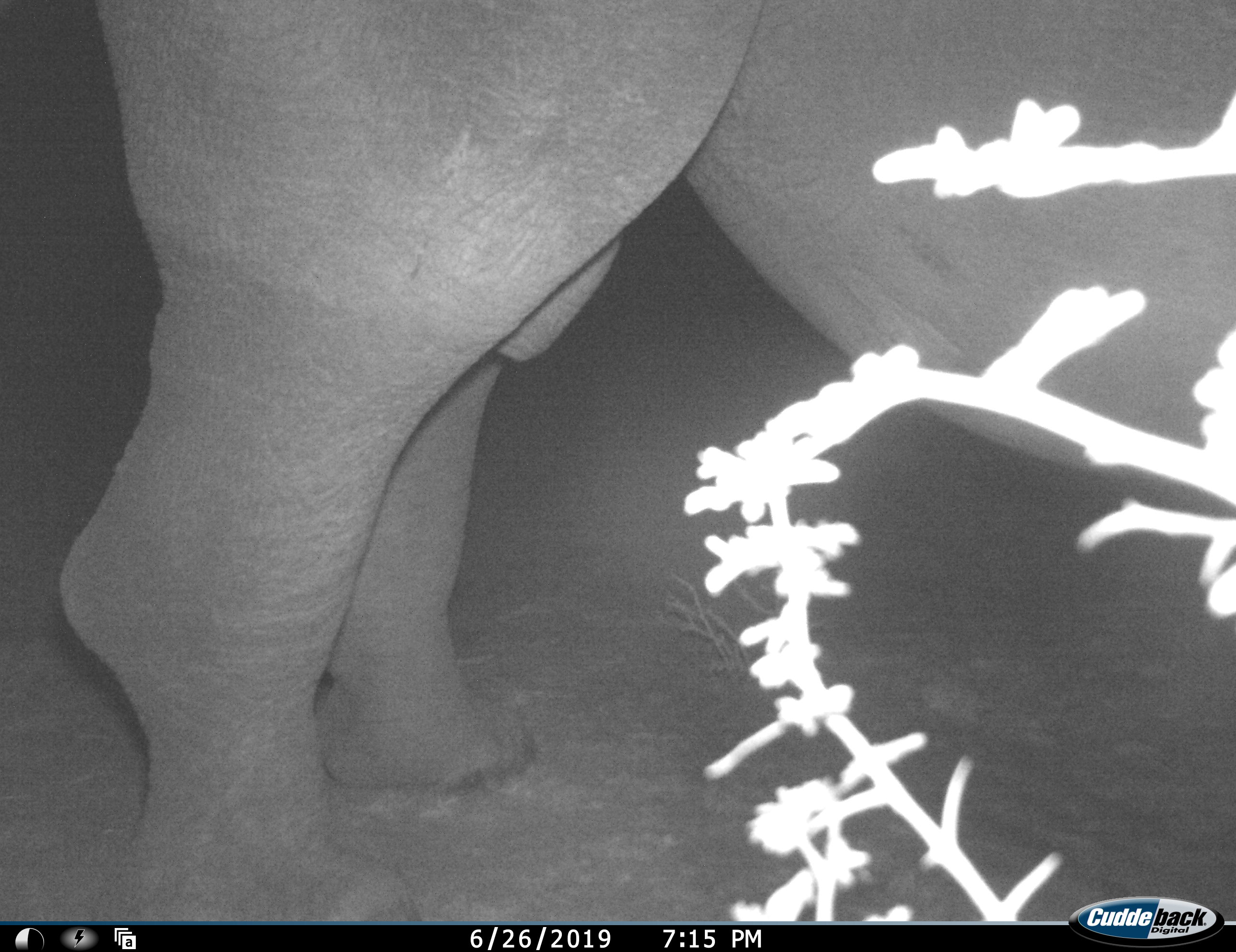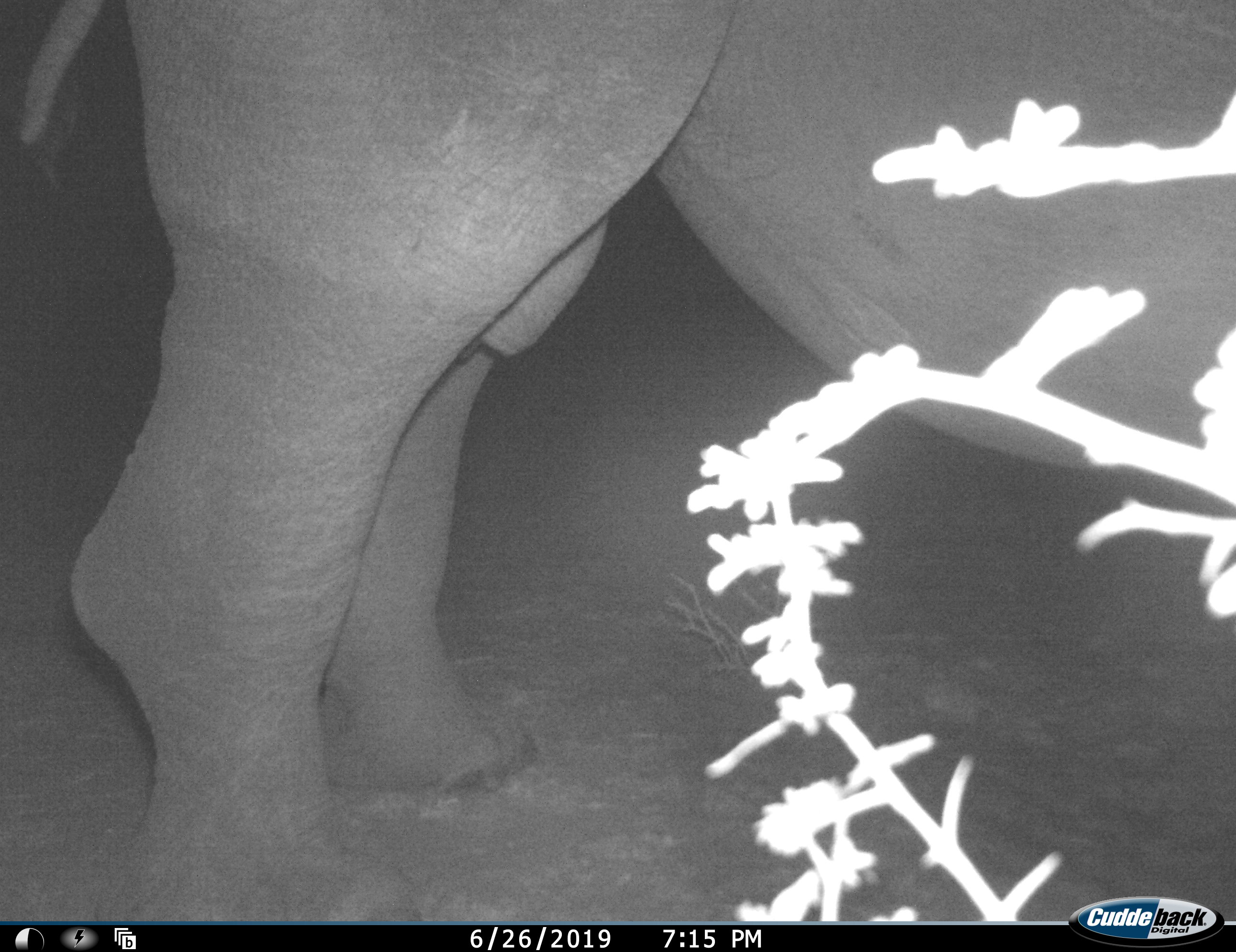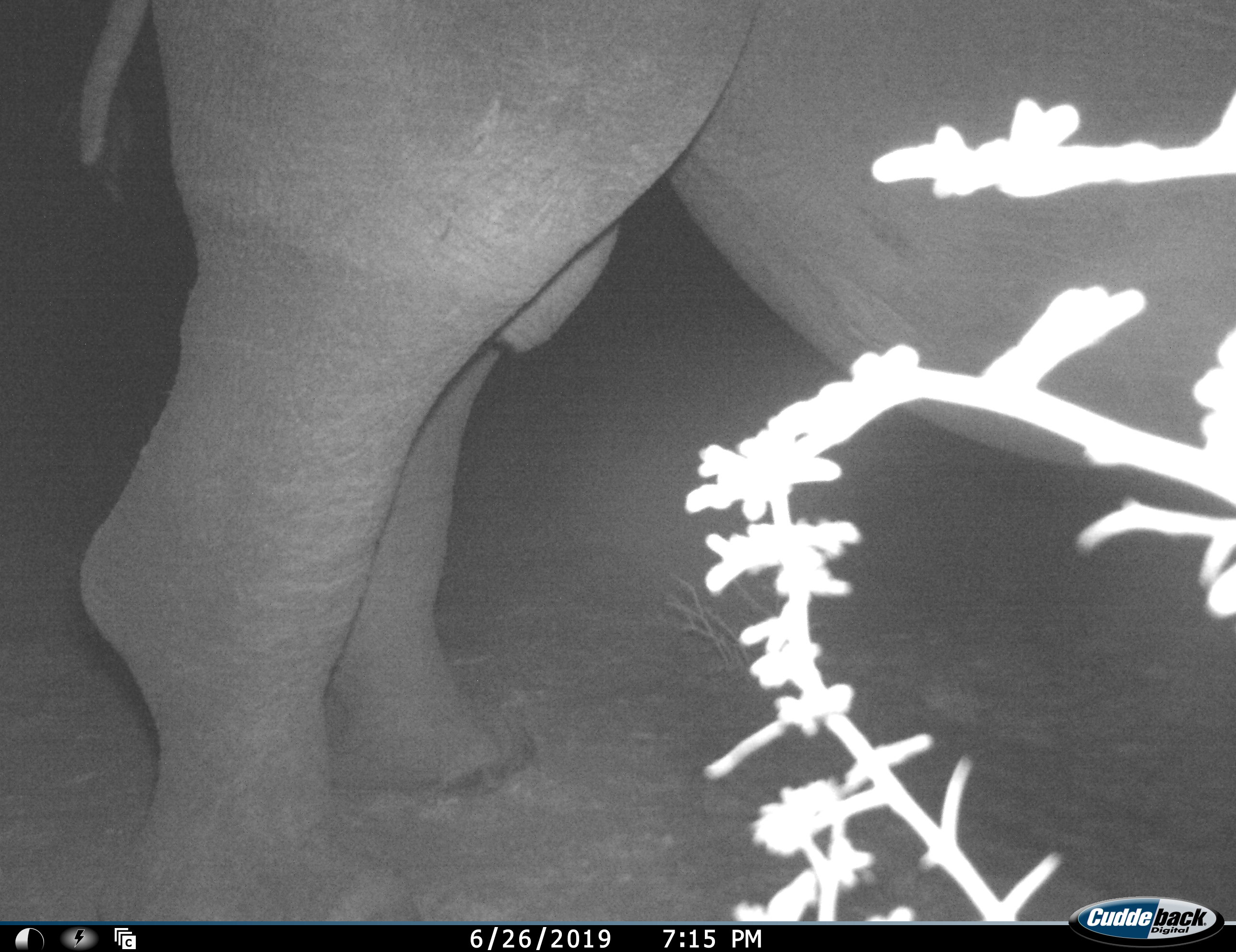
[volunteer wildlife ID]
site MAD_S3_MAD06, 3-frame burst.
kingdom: Animalia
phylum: Chordata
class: Mammalia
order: Perissodactyla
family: Rhinocerotidae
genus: Ceratotherium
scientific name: Ceratotherium simum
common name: white rhinoceros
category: rhinoceroswhite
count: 1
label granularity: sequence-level